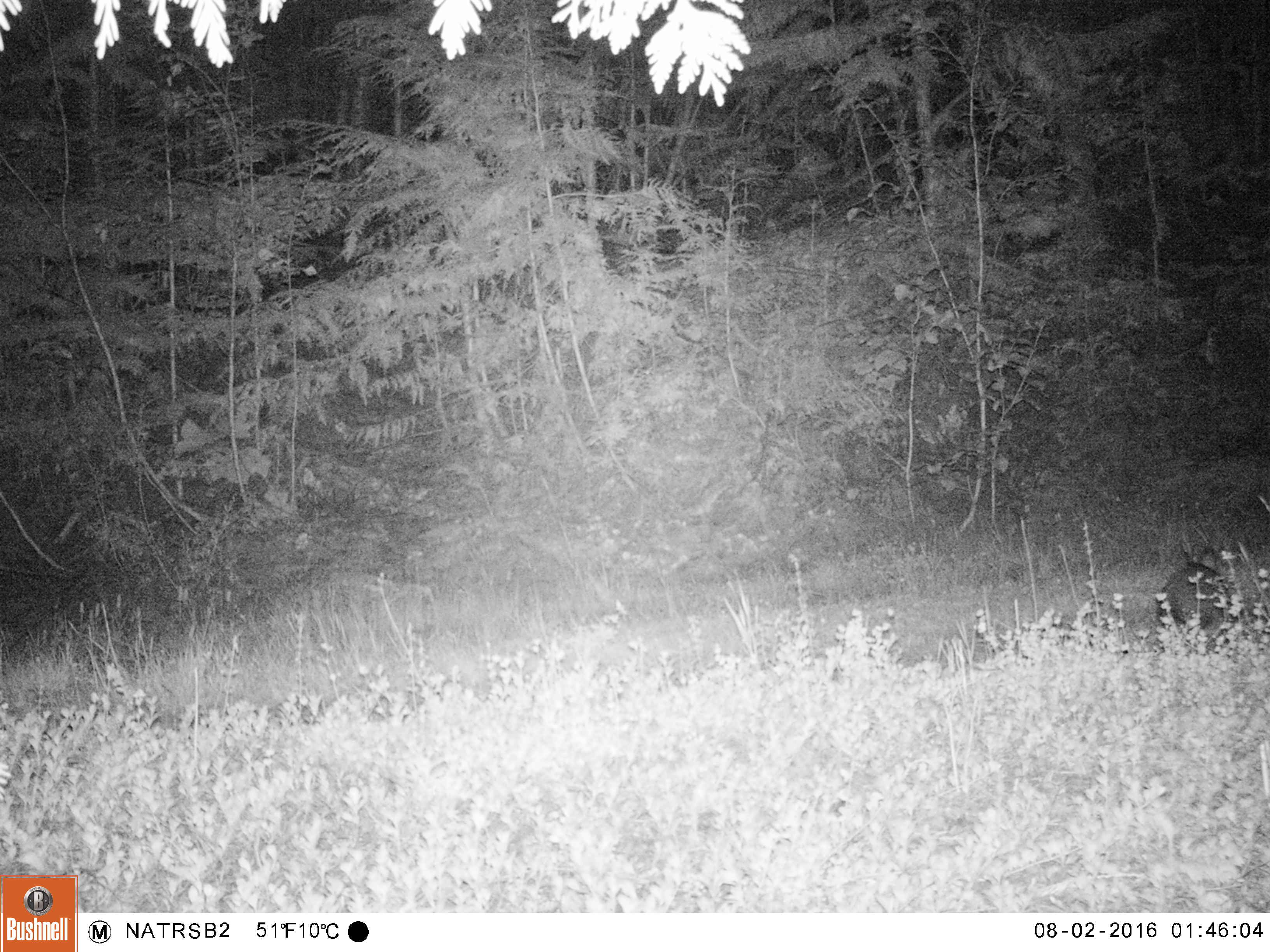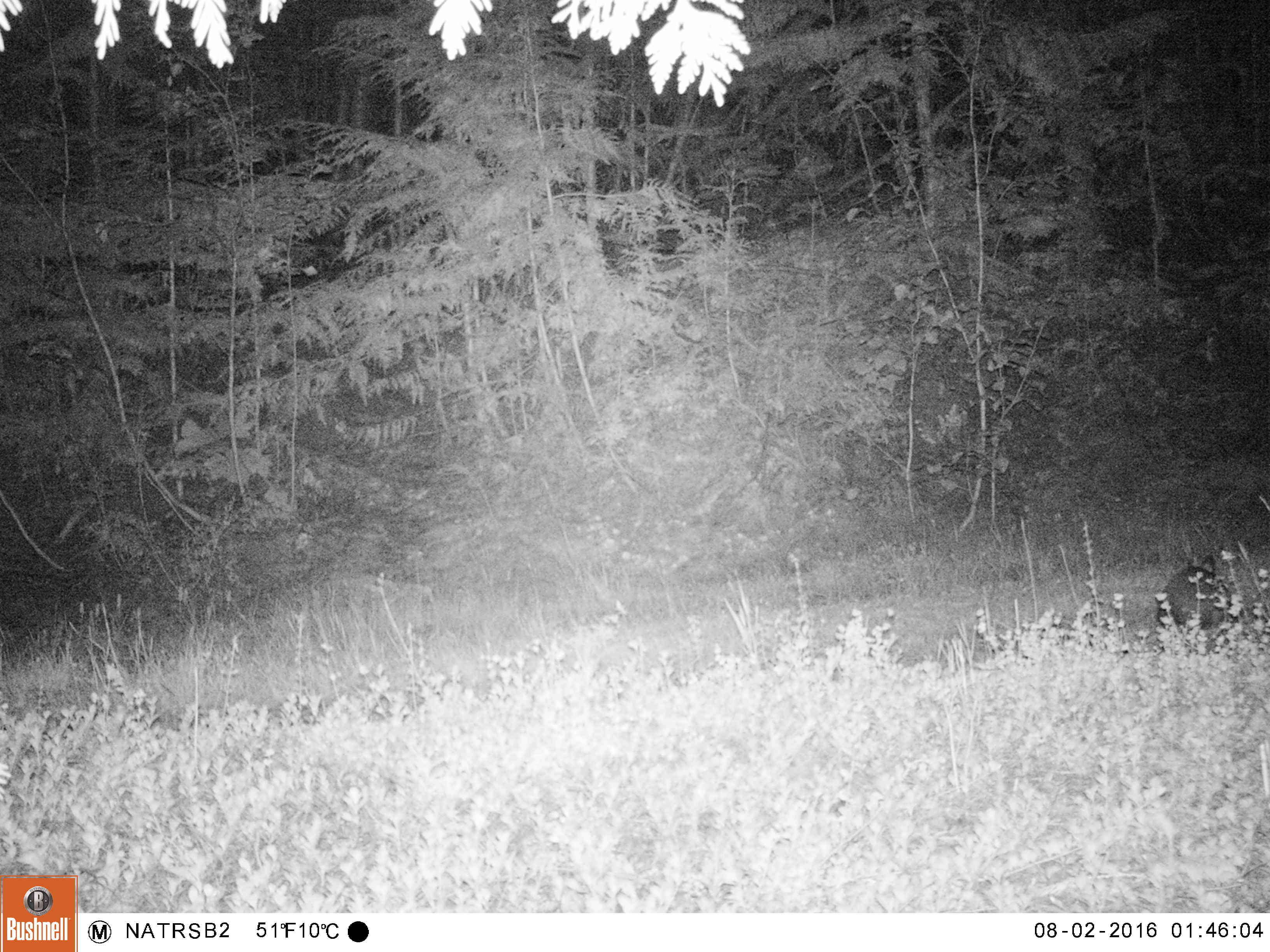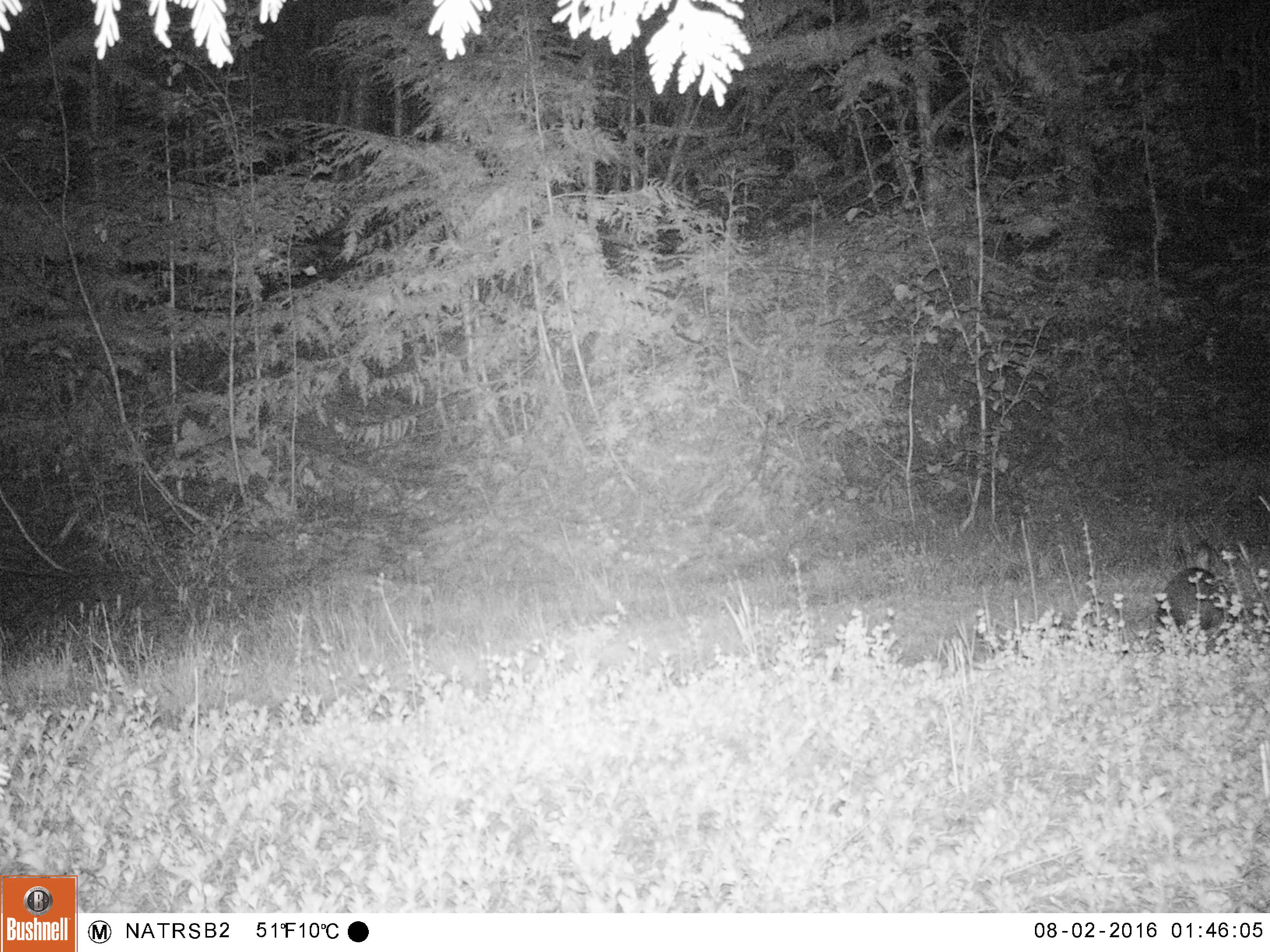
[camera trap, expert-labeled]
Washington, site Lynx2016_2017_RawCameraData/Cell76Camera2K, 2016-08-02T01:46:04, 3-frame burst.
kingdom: Animalia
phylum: Chordata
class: Mammalia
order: Lagomorpha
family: Leporidae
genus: Lepus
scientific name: Lepus americanus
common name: snowshoe hare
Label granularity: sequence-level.